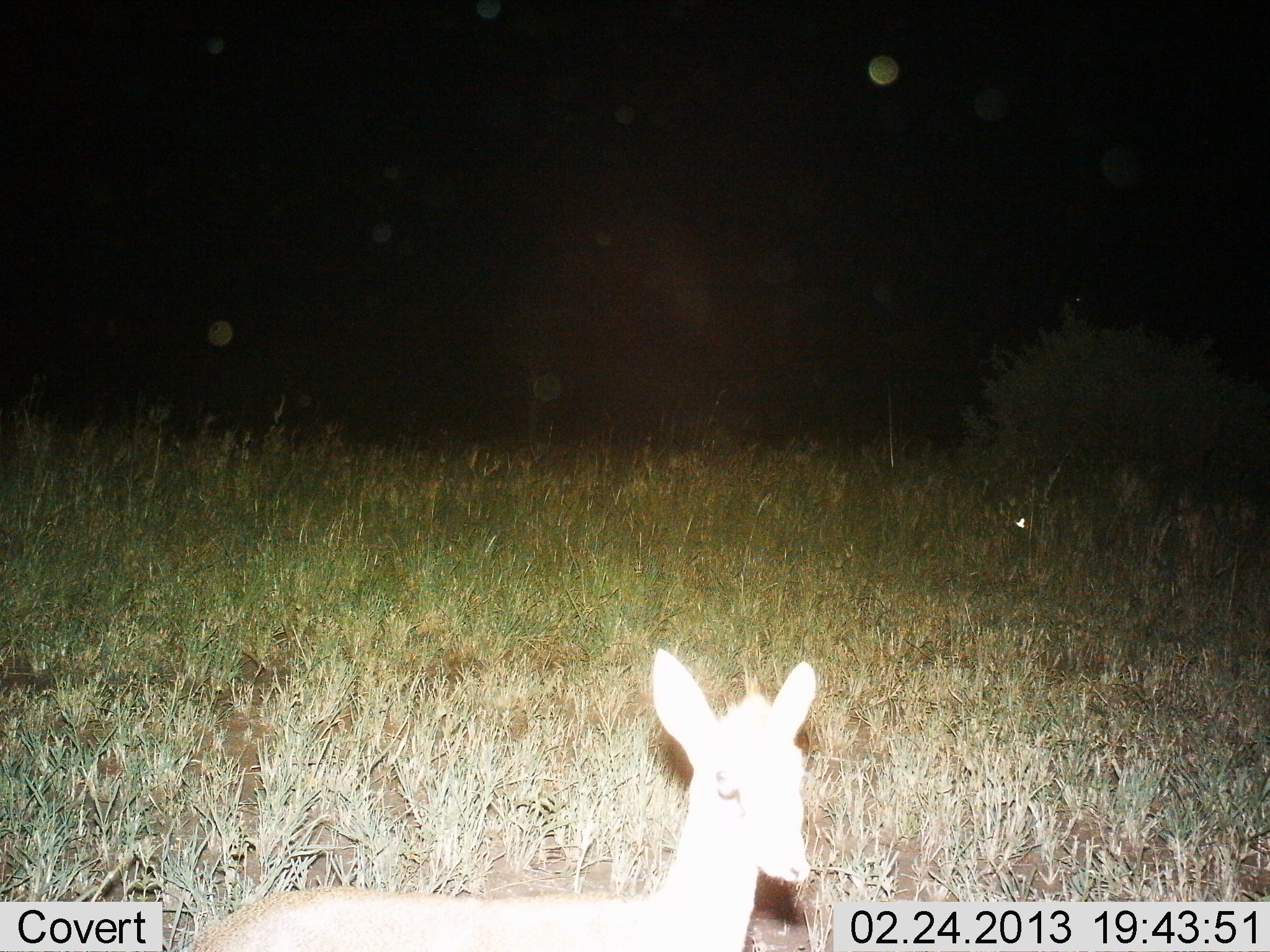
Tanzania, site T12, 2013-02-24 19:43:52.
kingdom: Animalia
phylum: Chordata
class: Mammalia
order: Artiodactyla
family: Bovidae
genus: Madoqua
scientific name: Madoqua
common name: dikdik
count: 1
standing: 92%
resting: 4%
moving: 4%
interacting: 0%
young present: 0%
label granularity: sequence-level